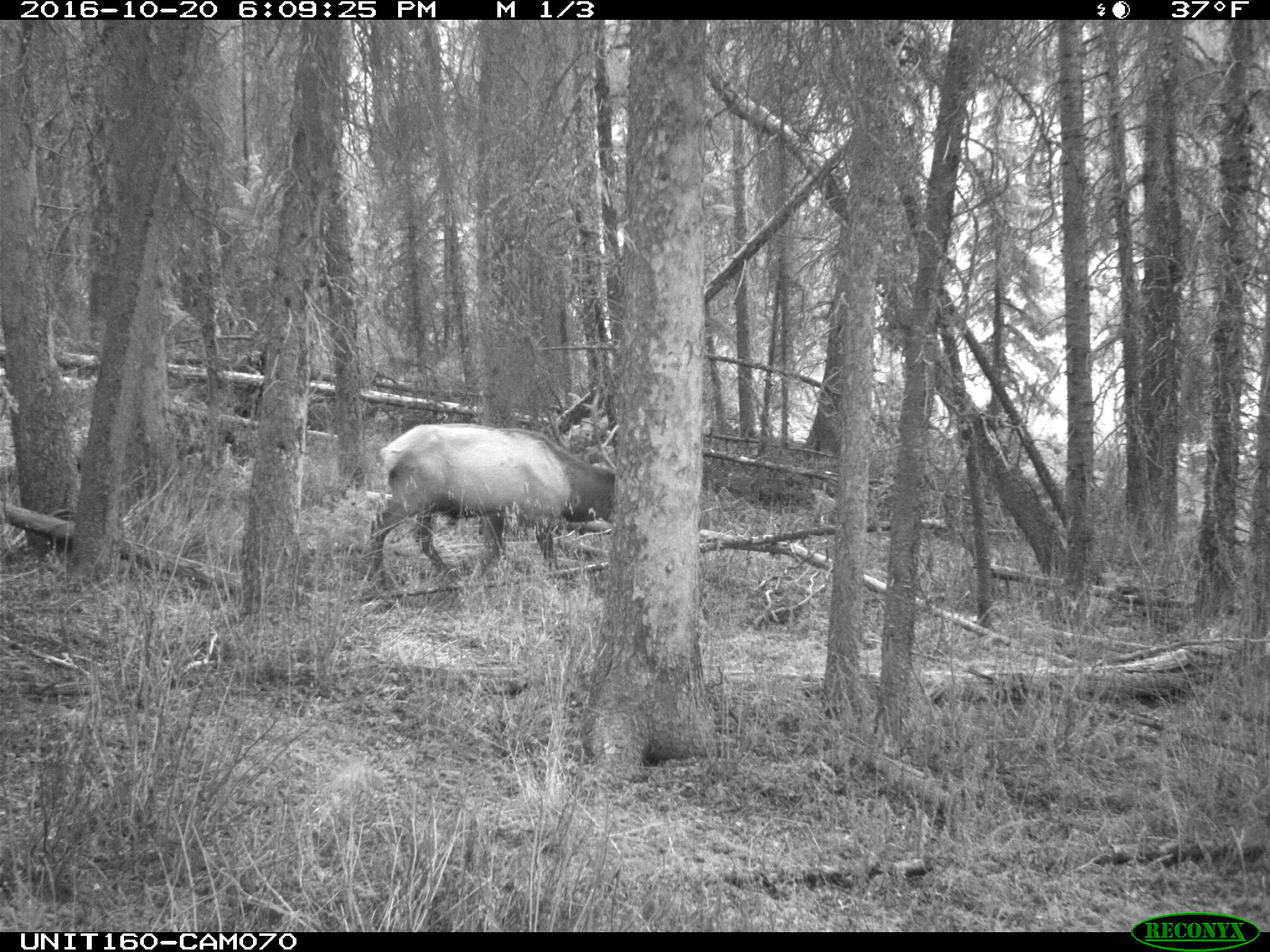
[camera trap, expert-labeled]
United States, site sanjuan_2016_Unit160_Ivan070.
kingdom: Animalia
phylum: Chordata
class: Mammalia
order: Artiodactyla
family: Cervidae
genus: Cervus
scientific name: Cervus elaphus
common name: red deer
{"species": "Cervus elaphus (red deer)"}